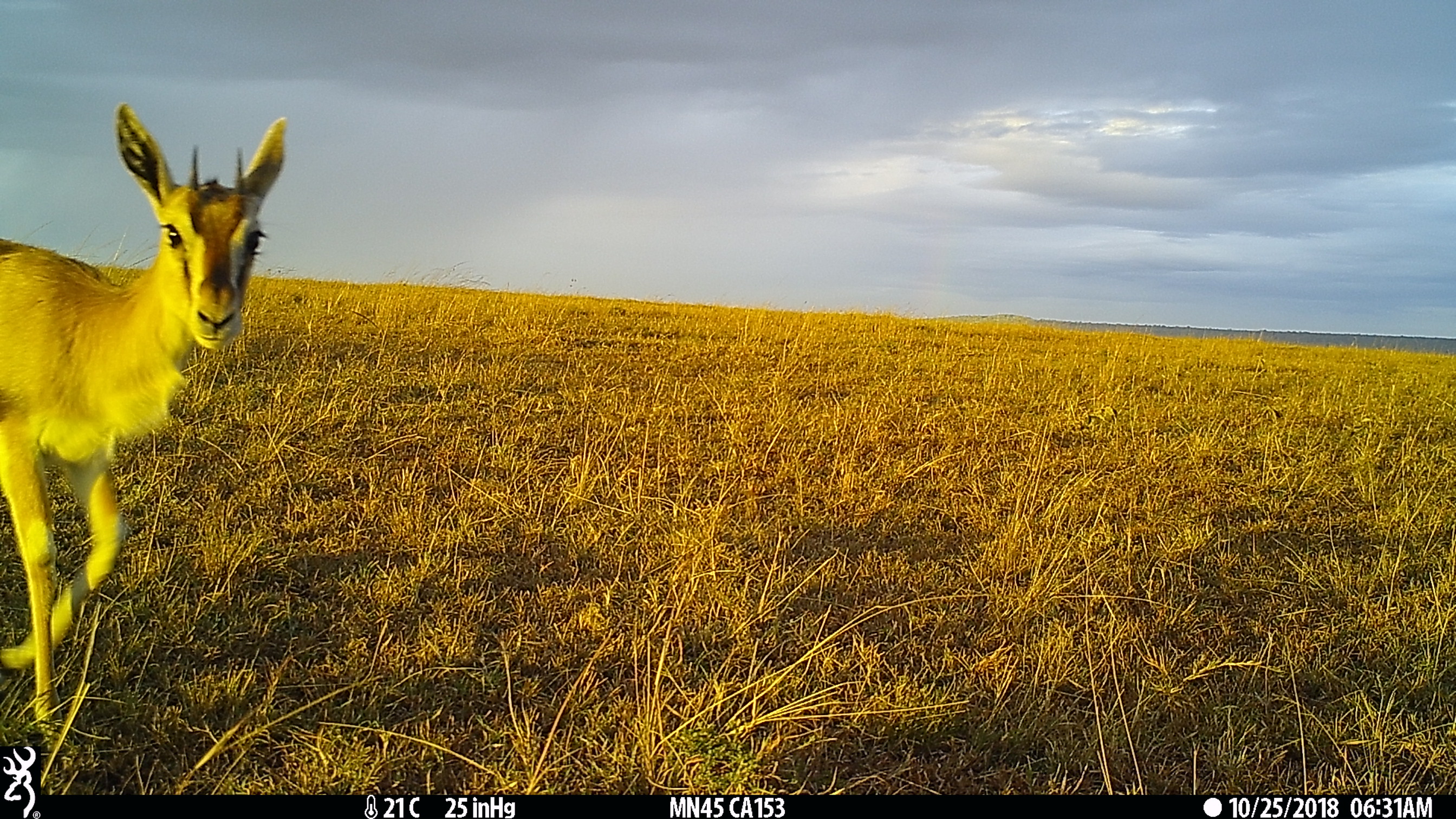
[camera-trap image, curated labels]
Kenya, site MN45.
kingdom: Animalia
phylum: Chordata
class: Mammalia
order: Artiodactyla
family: Bovidae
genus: Eudorcas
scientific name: Eudorcas thomsonii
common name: thomon's gazelle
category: gazelle thomsons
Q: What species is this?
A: Gazelle thomsons (thomon's gazelle) (Eudorcas thomsonii).